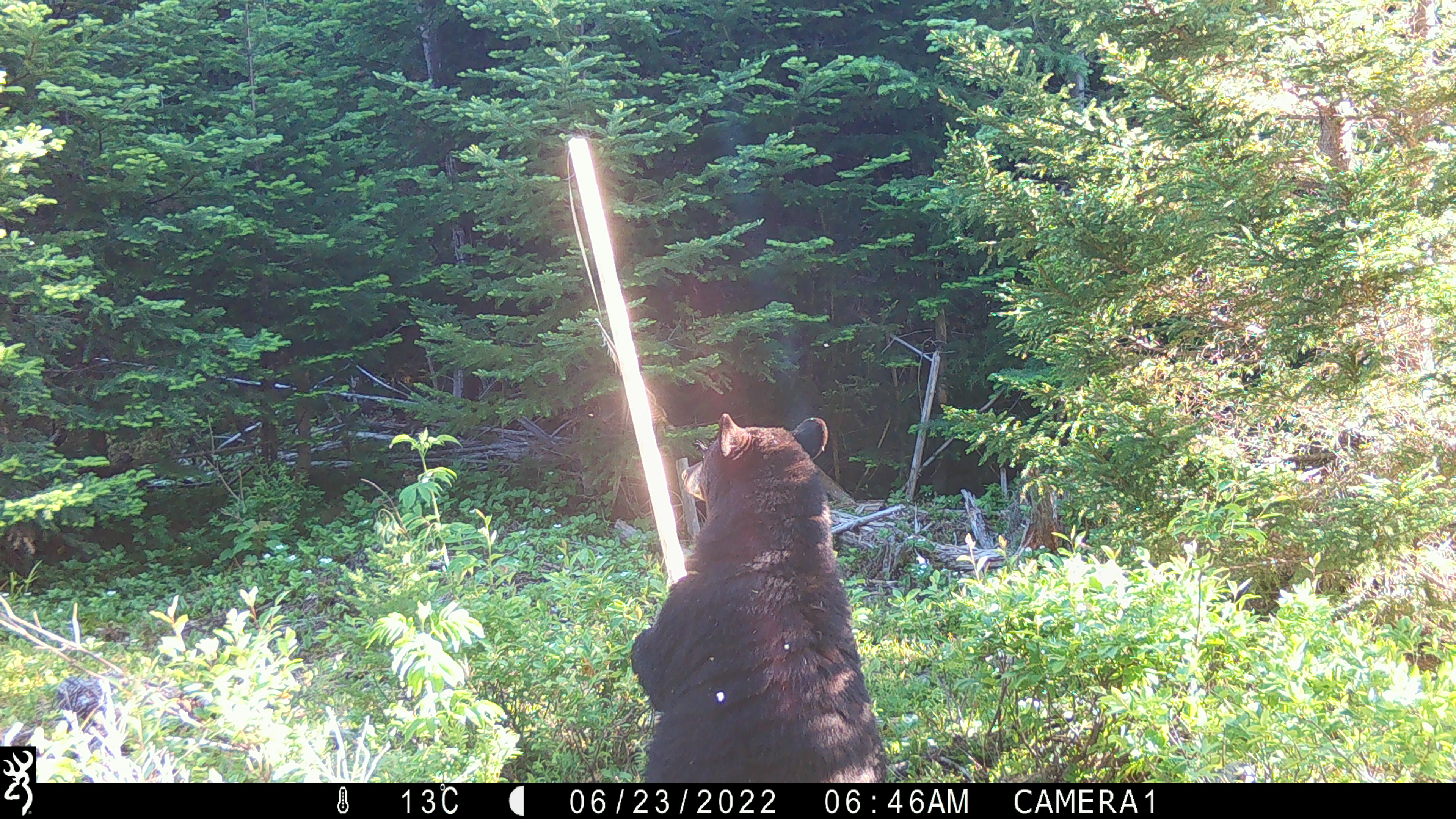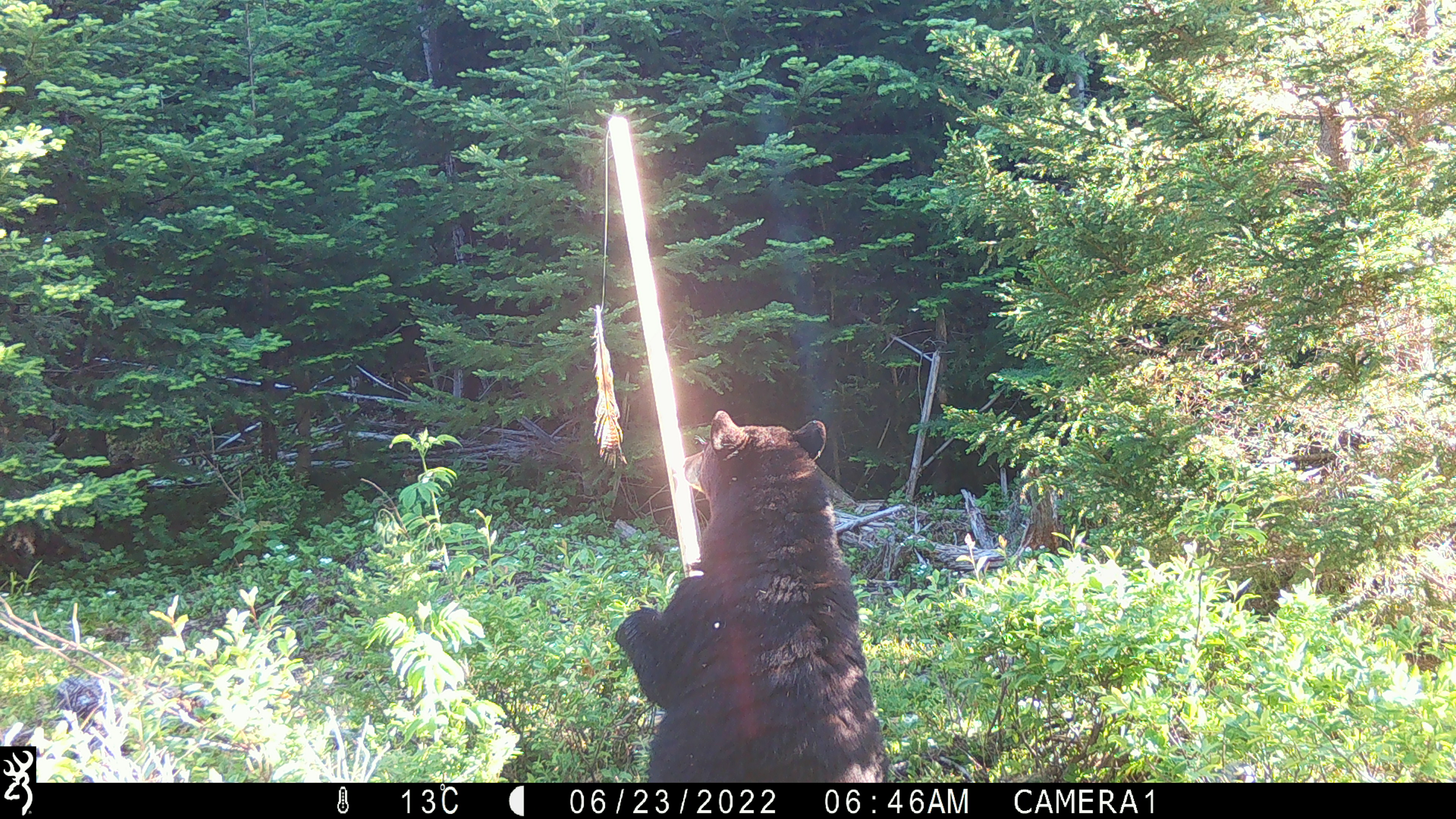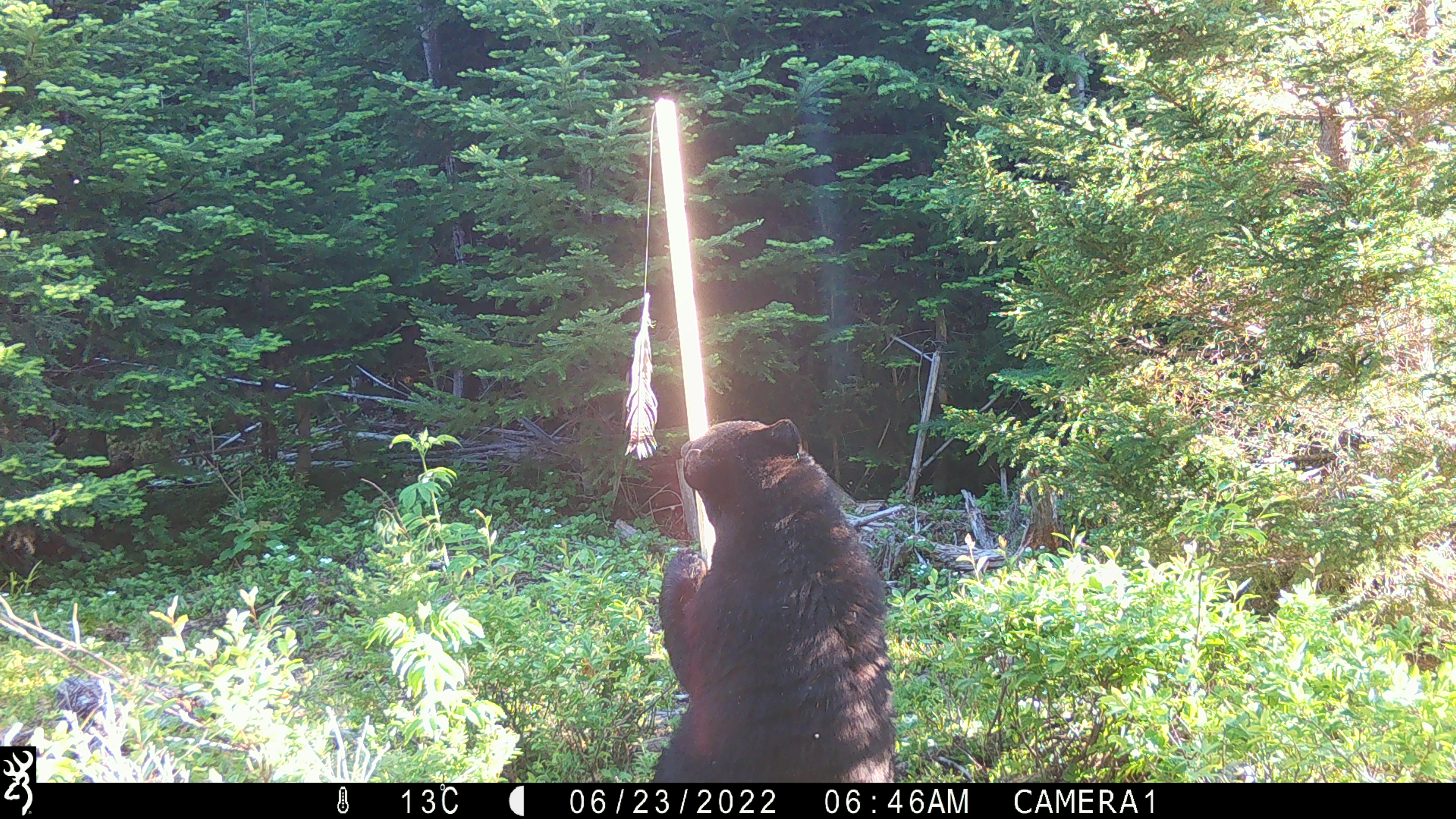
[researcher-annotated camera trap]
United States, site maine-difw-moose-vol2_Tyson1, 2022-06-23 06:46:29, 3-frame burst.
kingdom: Animalia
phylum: Chordata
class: Mammalia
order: Carnivora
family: Ursidae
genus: Ursus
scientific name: Ursus americanus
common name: black bear